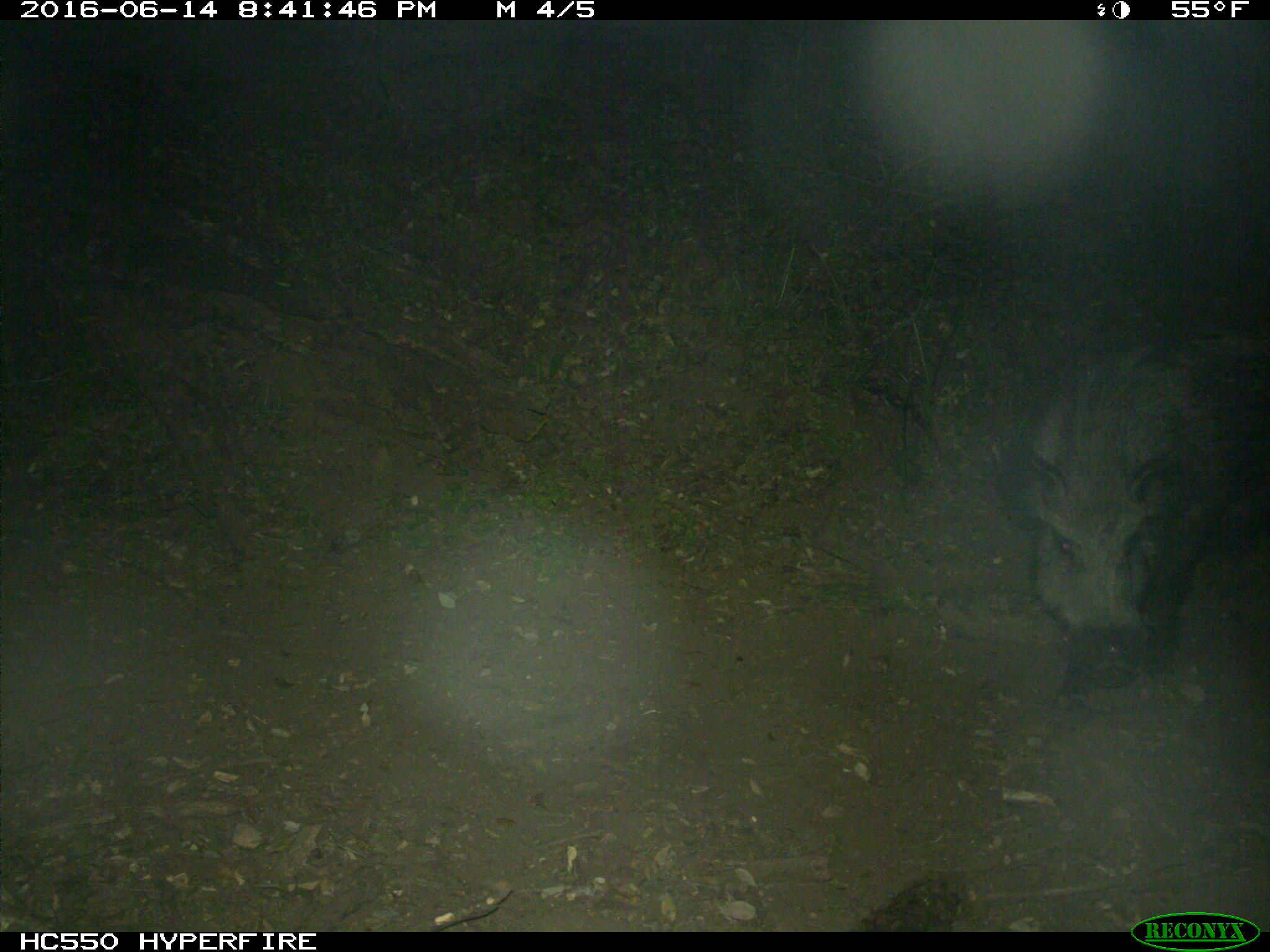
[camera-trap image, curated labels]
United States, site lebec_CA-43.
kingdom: Animalia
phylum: Chordata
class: Mammalia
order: Artiodactyla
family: Suidae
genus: Sus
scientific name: Sus scrofa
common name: wild boar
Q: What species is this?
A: Sus scrofa (wild boar).